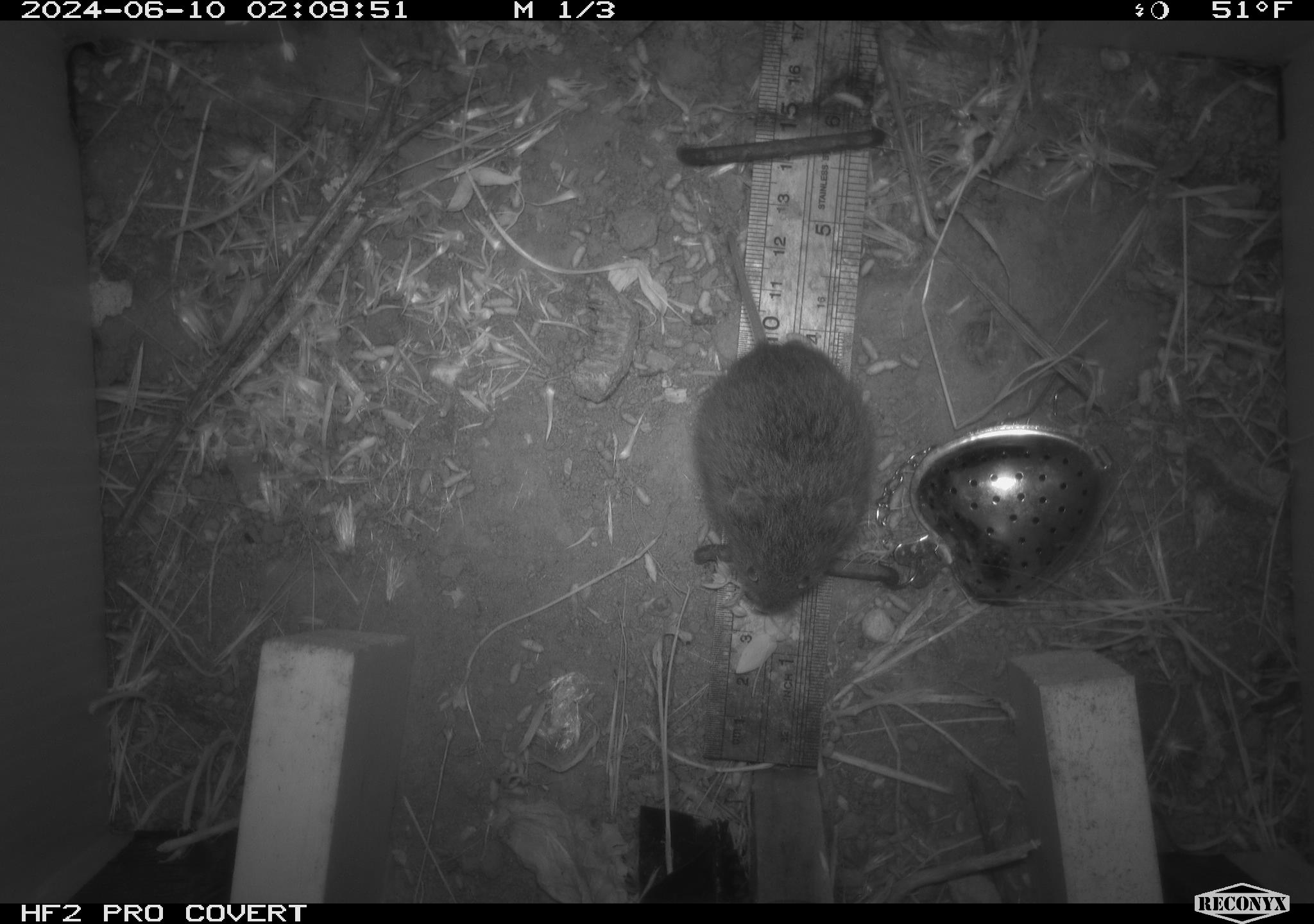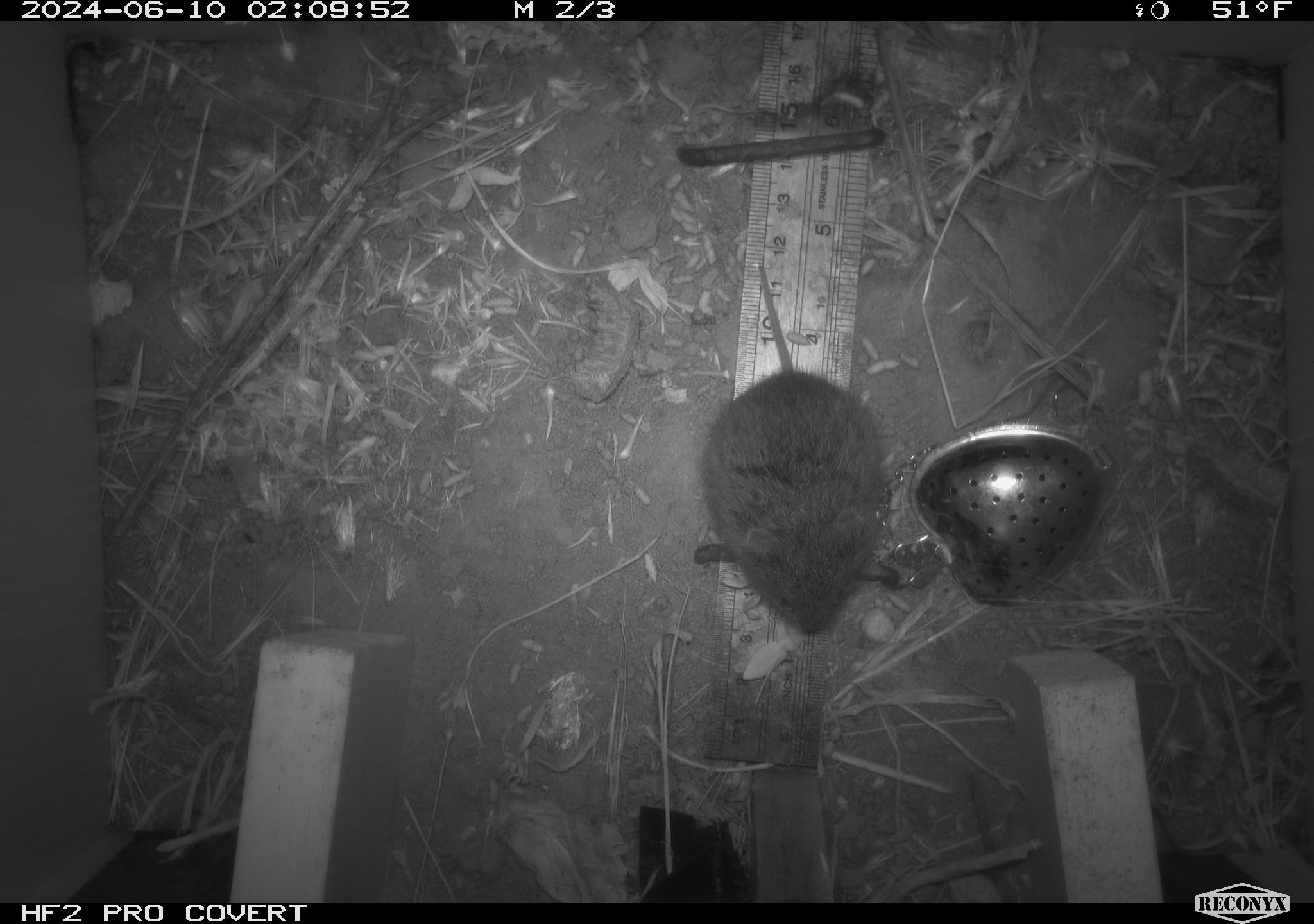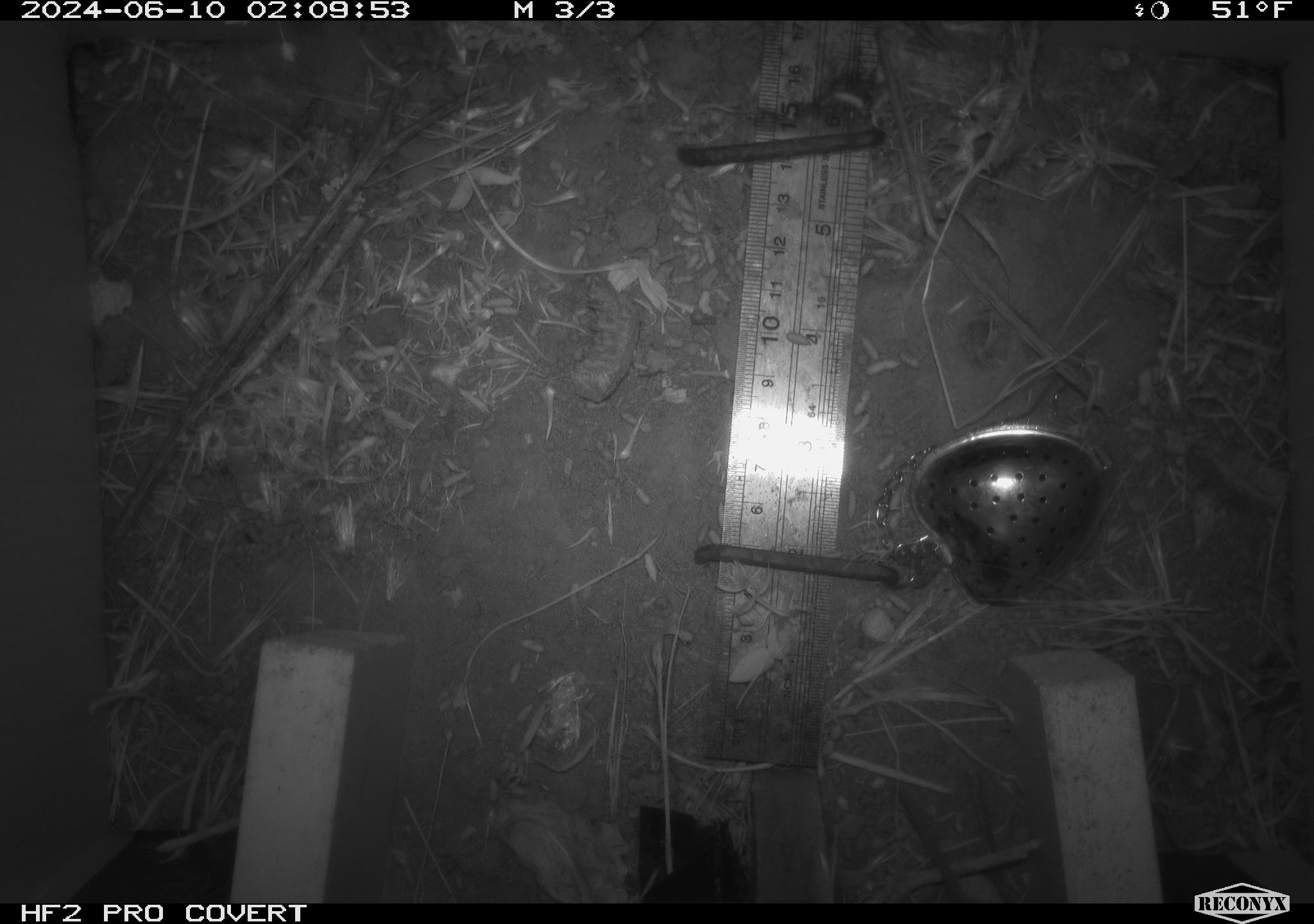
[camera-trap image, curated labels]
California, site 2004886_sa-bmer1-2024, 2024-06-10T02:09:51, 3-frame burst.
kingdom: Animalia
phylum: Chordata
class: Mammalia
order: Rodentia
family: Cricetidae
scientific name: Arvicolinae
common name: voles, lemmings, and muskrats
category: arvicolinae subfamily